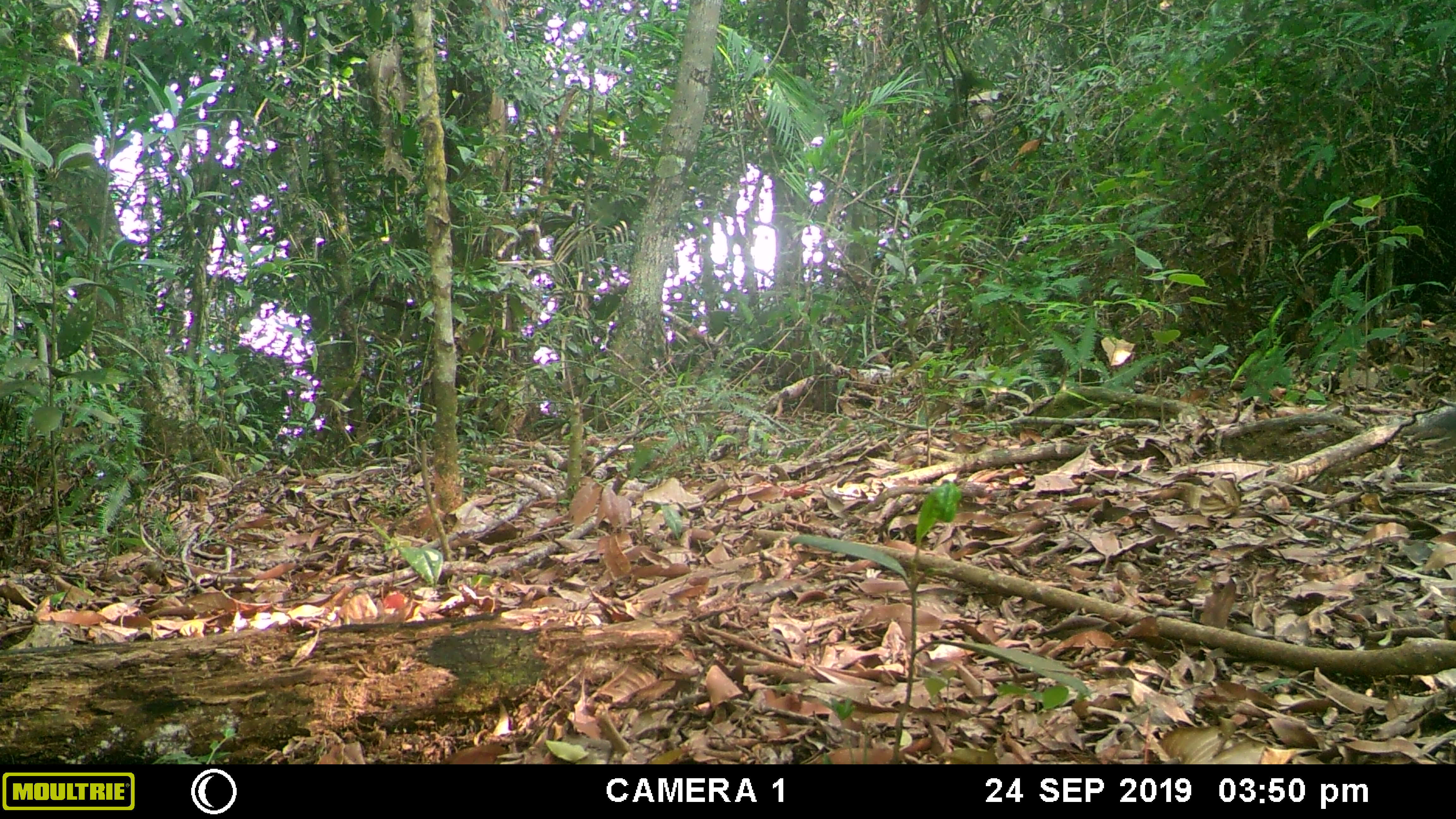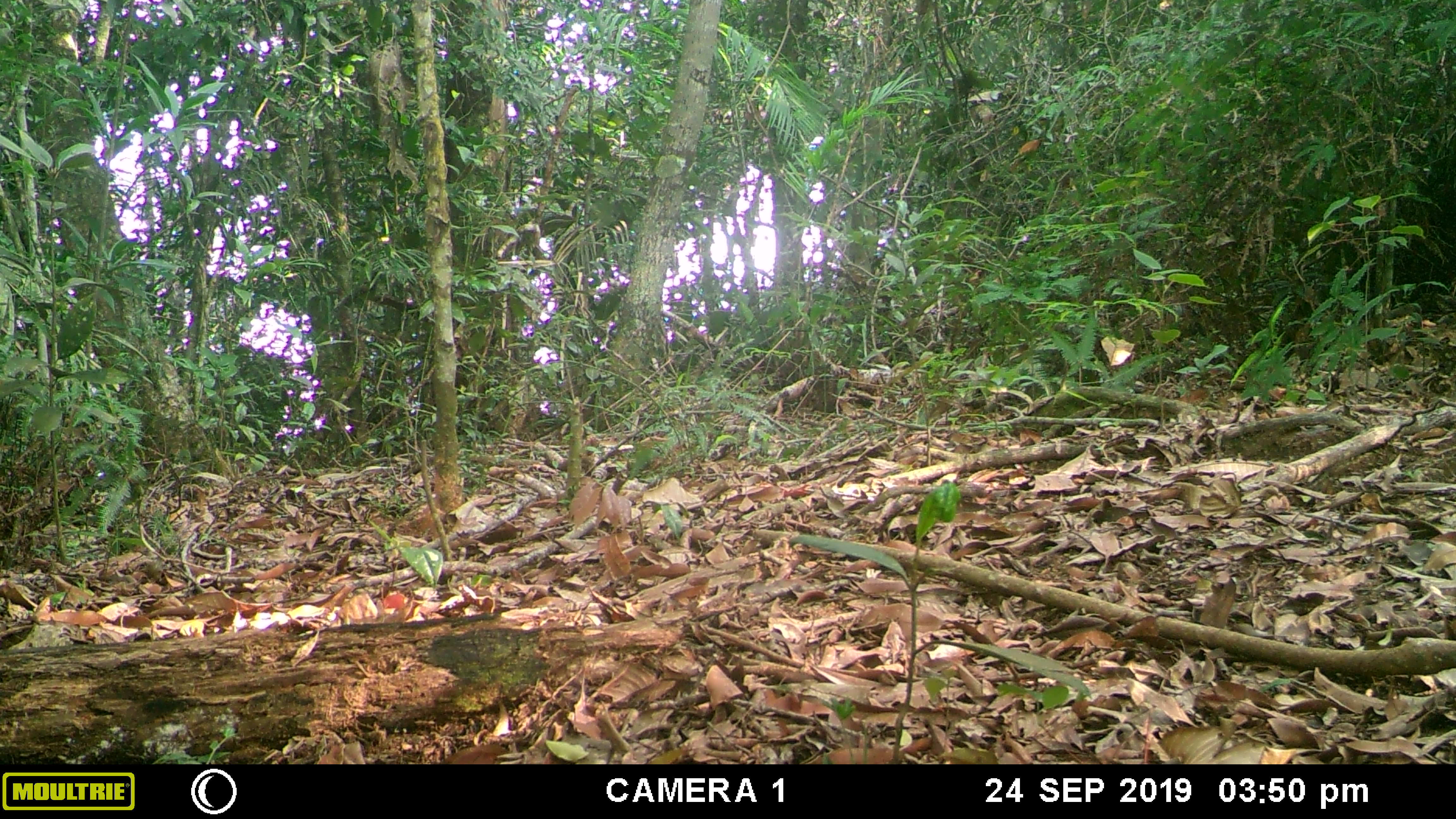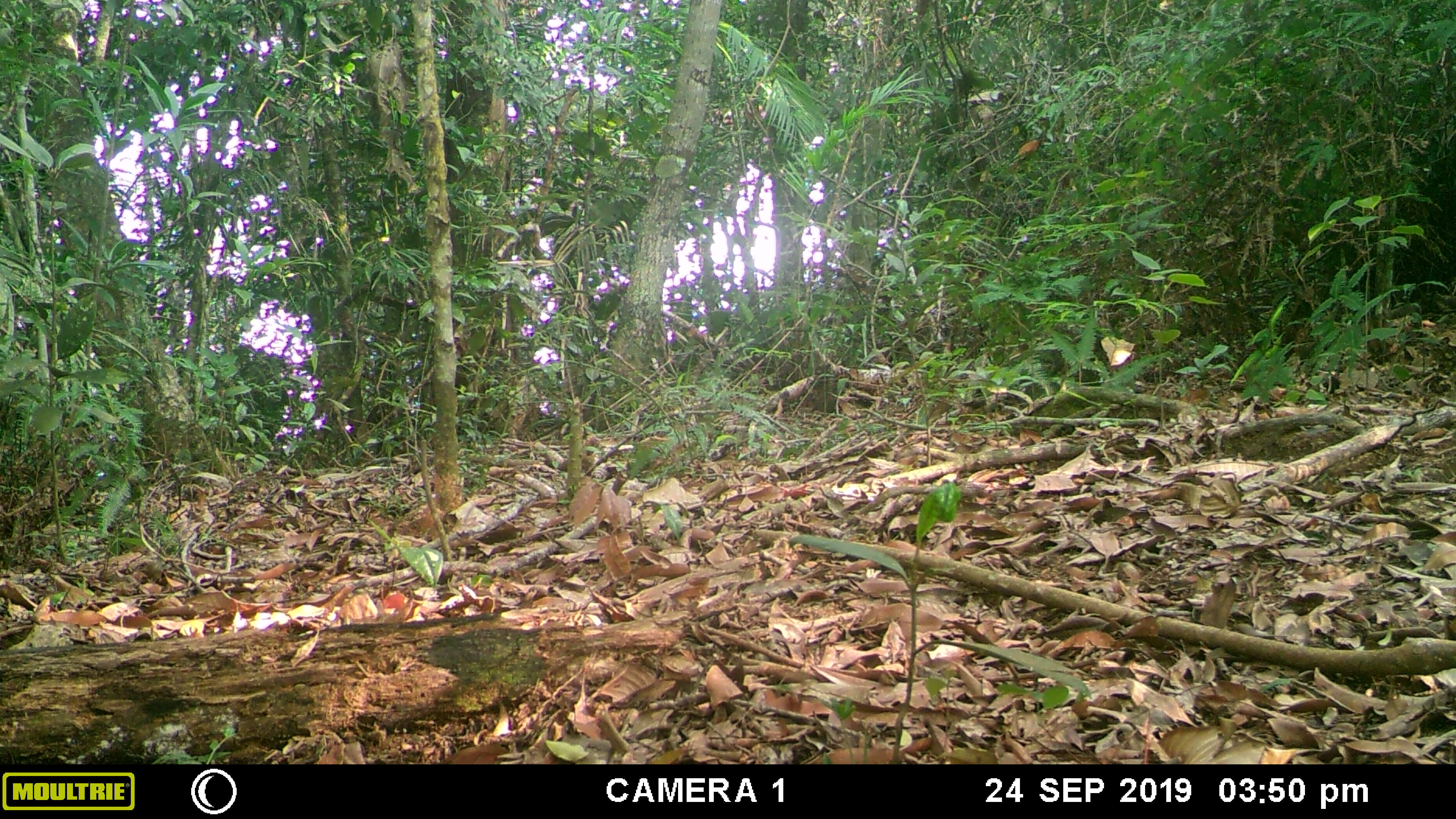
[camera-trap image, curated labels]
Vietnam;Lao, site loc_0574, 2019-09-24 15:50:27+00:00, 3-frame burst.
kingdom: Animalia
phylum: Chordata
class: Mammalia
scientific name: Mammalia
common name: mammal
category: unidentified small mammal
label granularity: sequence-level